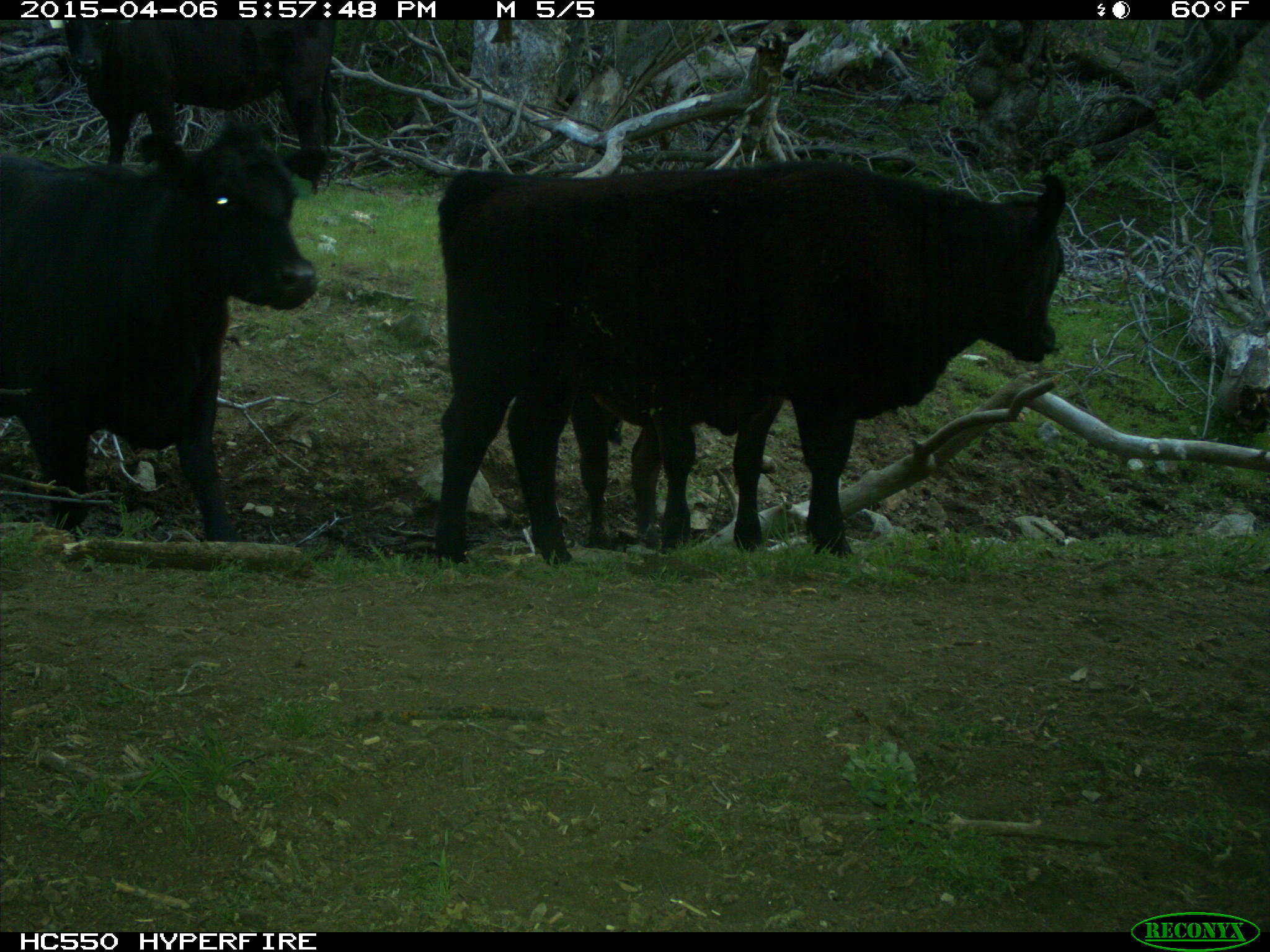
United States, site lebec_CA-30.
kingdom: Animalia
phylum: Chordata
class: Mammalia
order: Artiodactyla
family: Bovidae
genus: Bos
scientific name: Bos taurus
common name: domestic cow